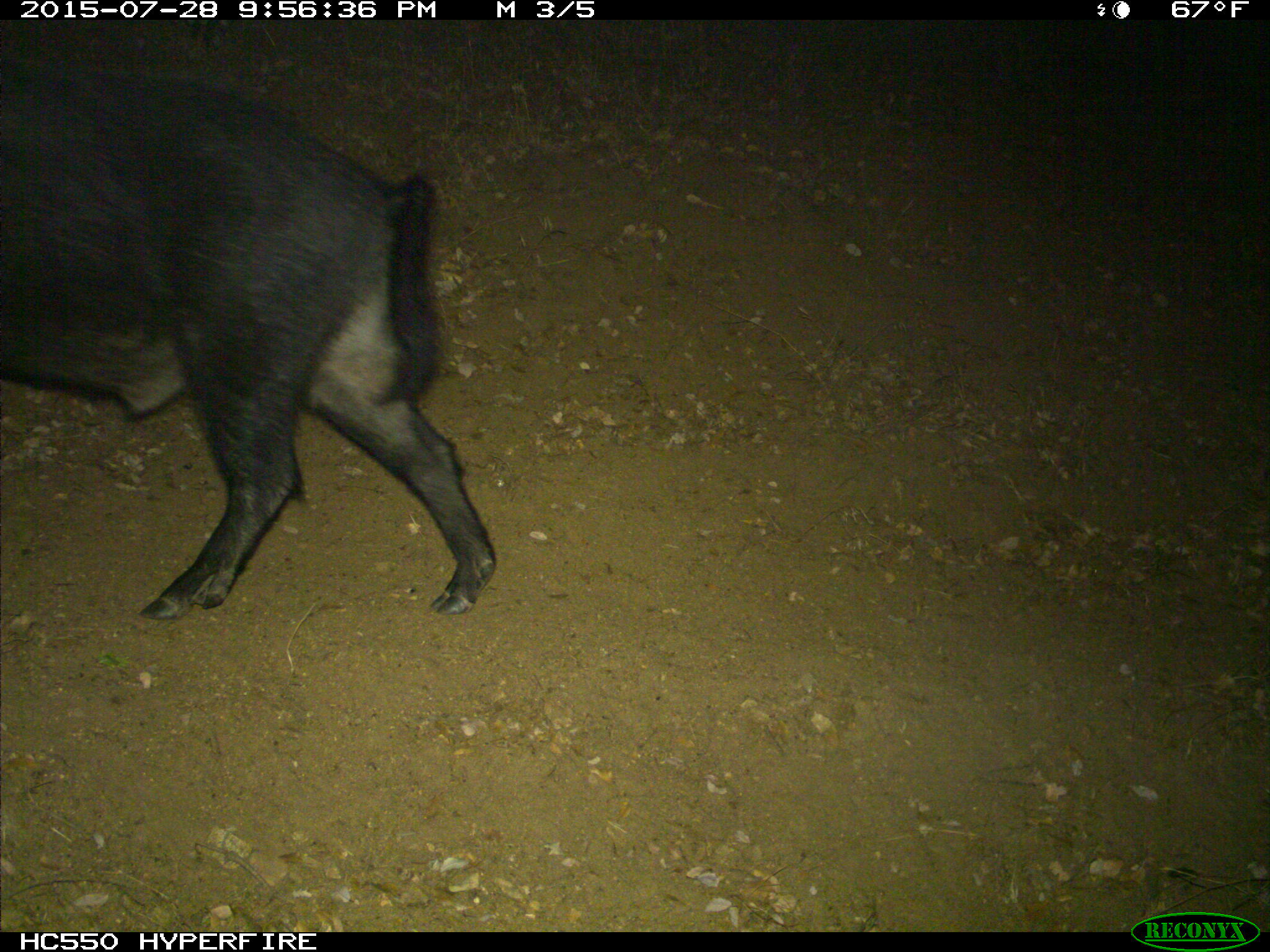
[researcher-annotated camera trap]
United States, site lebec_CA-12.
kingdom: Animalia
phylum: Chordata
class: Mammalia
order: Artiodactyla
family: Suidae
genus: Sus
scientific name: Sus scrofa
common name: wild boar